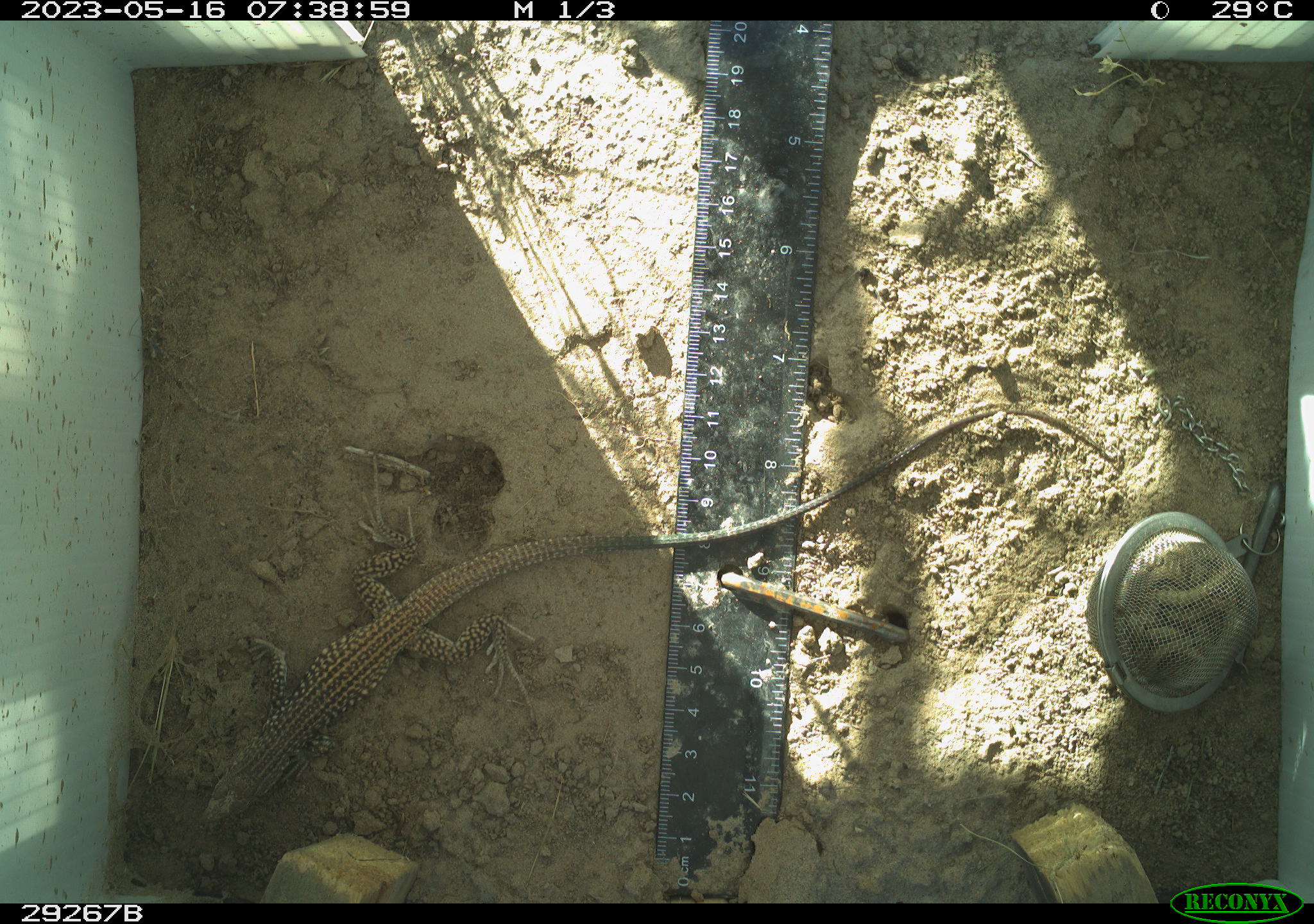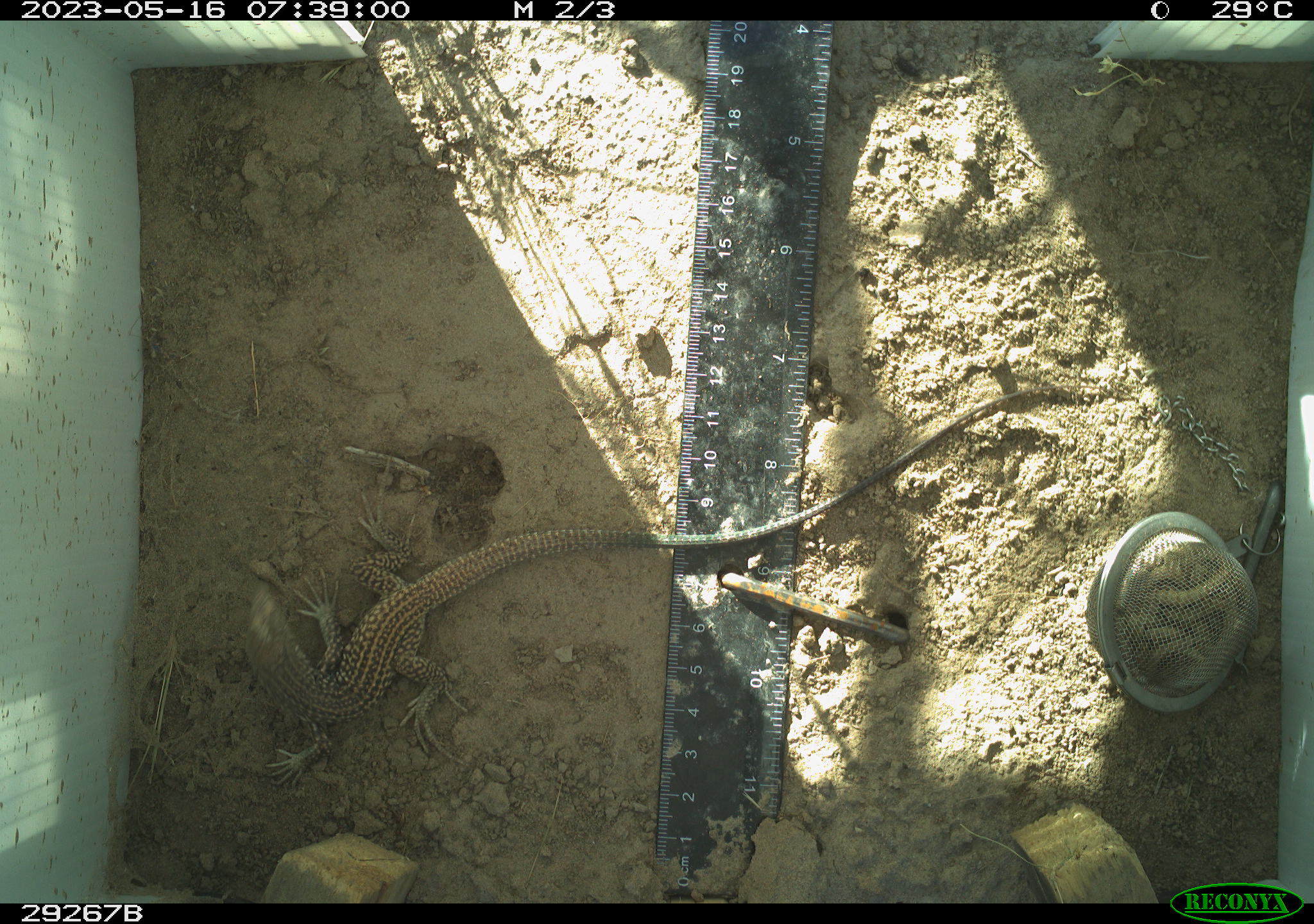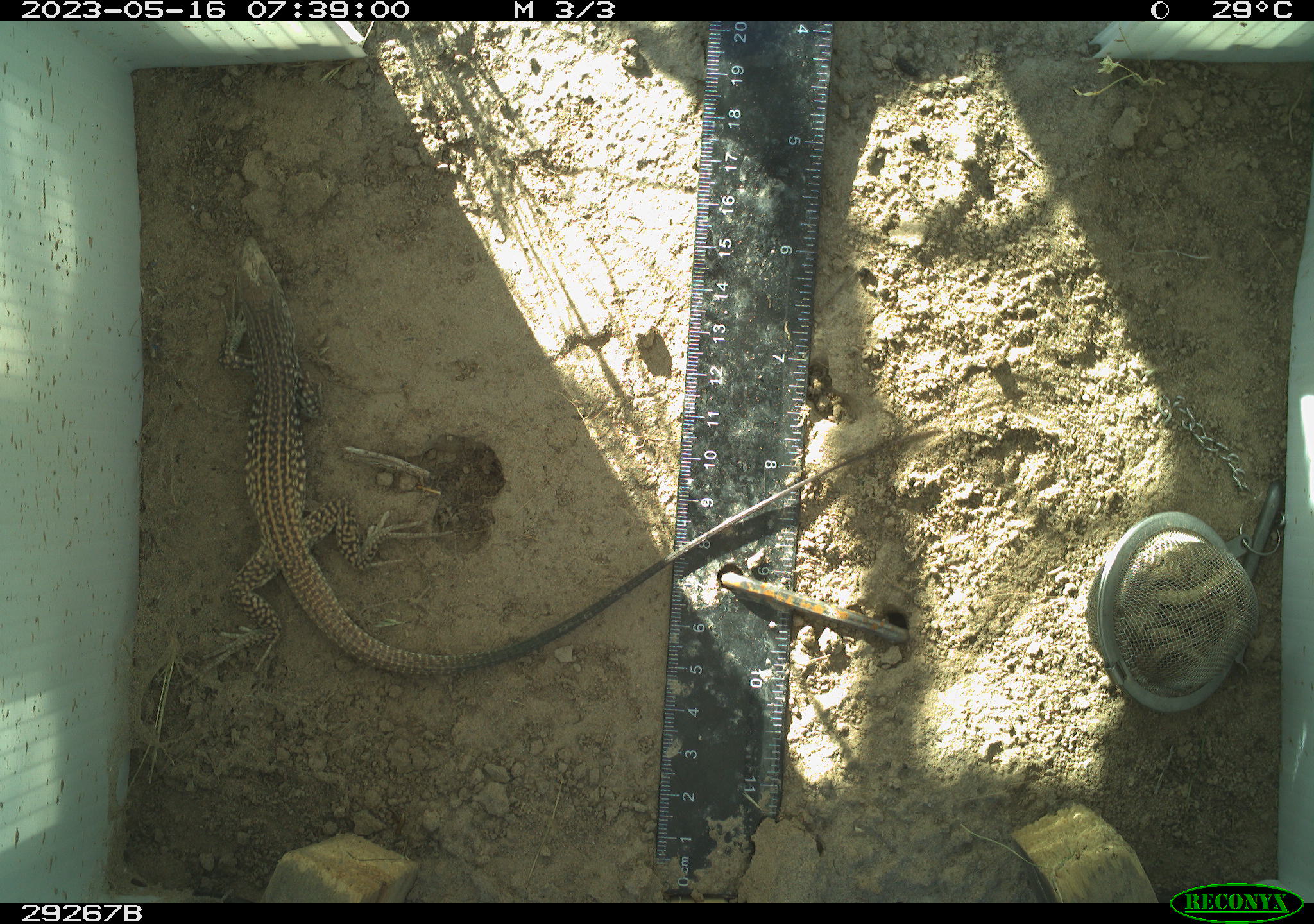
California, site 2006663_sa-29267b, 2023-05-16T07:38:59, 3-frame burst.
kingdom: Animalia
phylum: Chordata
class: Reptilia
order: Squamata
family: Teiidae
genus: Aspidoscelis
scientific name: Aspidoscelis tigris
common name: western whiptail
Western whiptail (Aspidoscelis tigris).